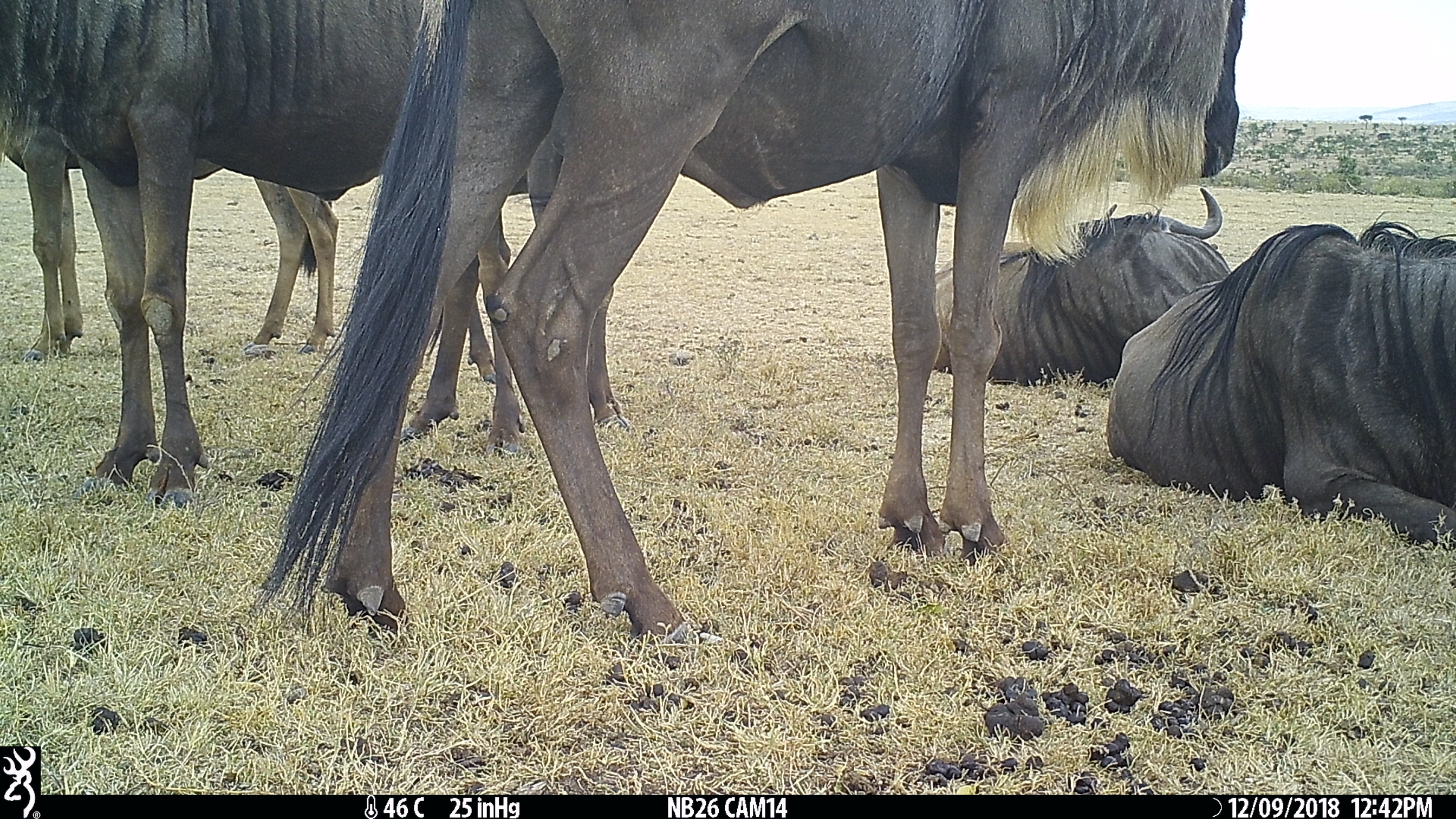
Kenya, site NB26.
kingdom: Animalia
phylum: Chordata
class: Mammalia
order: Artiodactyla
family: Bovidae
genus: Connochaetes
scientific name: Connochaetes taurinus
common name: blue wildebeest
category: wildebeest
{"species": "wildebeest (blue wildebeest) (Connochaetes taurinus)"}